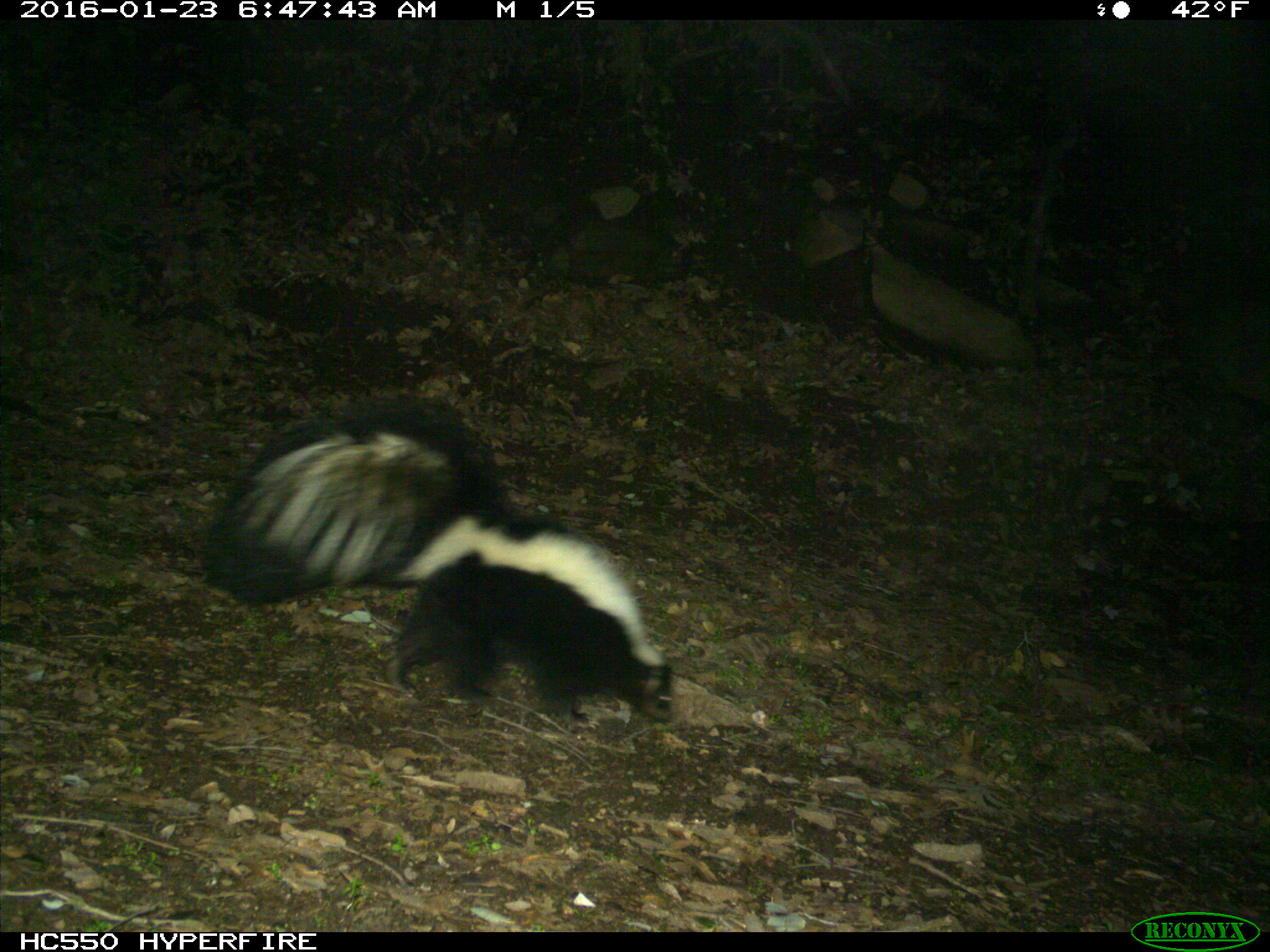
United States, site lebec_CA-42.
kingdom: Animalia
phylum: Chordata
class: Mammalia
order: Carnivora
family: Mephitidae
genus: Mephitis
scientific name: Mephitis mephitis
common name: striped skunk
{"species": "Mephitis mephitis (striped skunk)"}